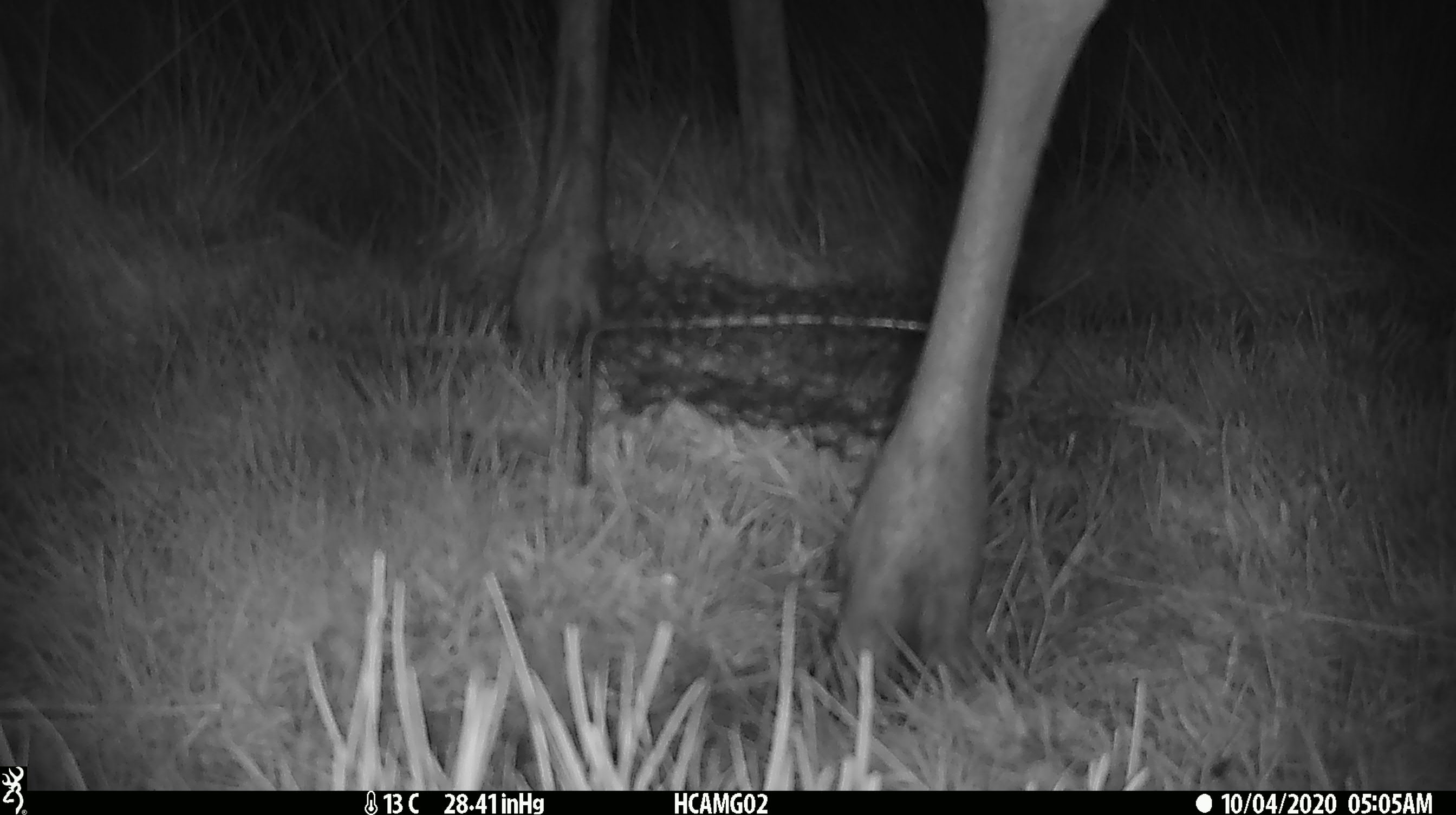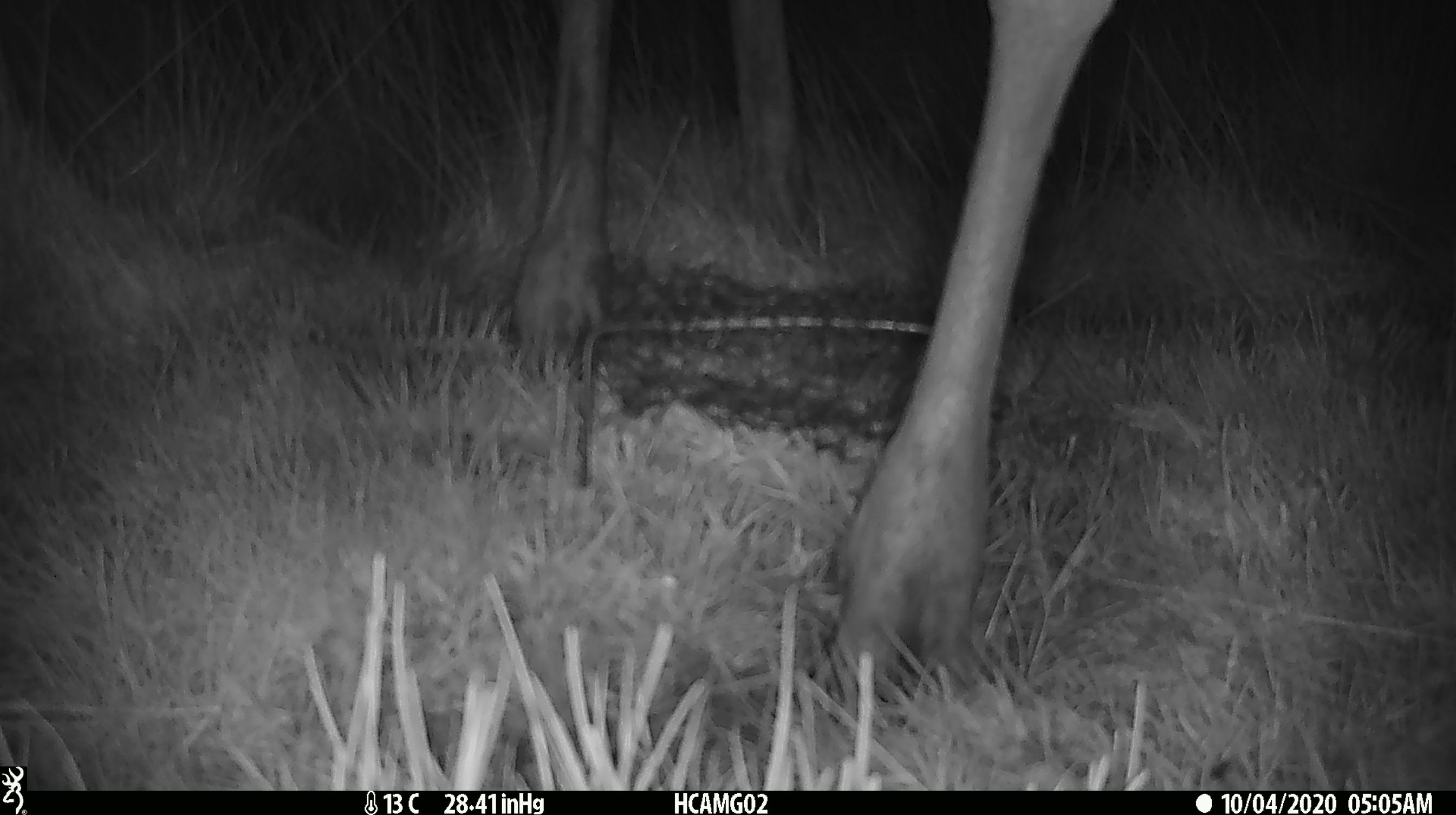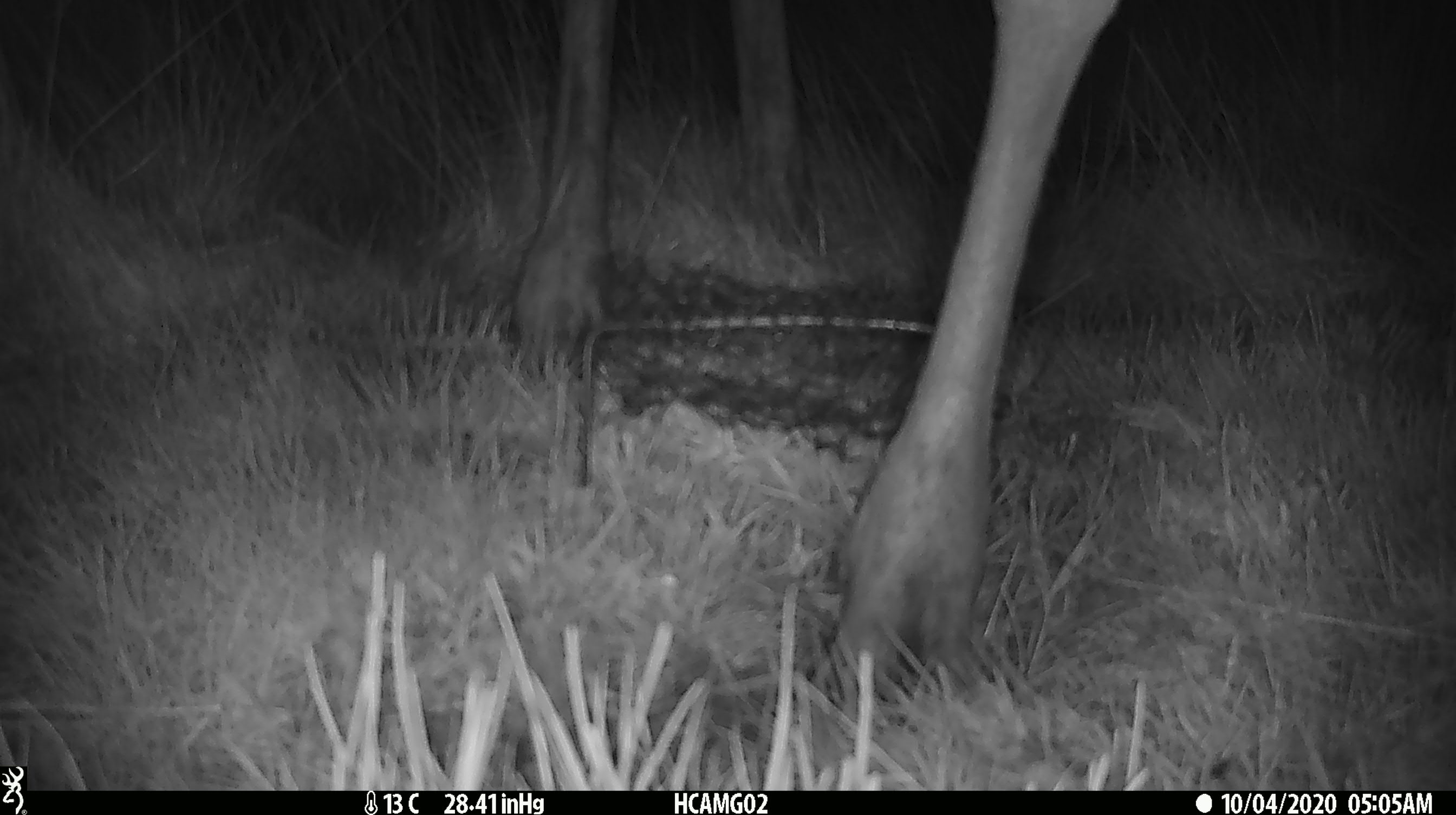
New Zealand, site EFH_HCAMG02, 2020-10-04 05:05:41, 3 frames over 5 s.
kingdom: Animalia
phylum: Chordata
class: Mammalia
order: Artiodactyla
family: Cervidae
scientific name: Cervidae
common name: deer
Deer (Cervidae).